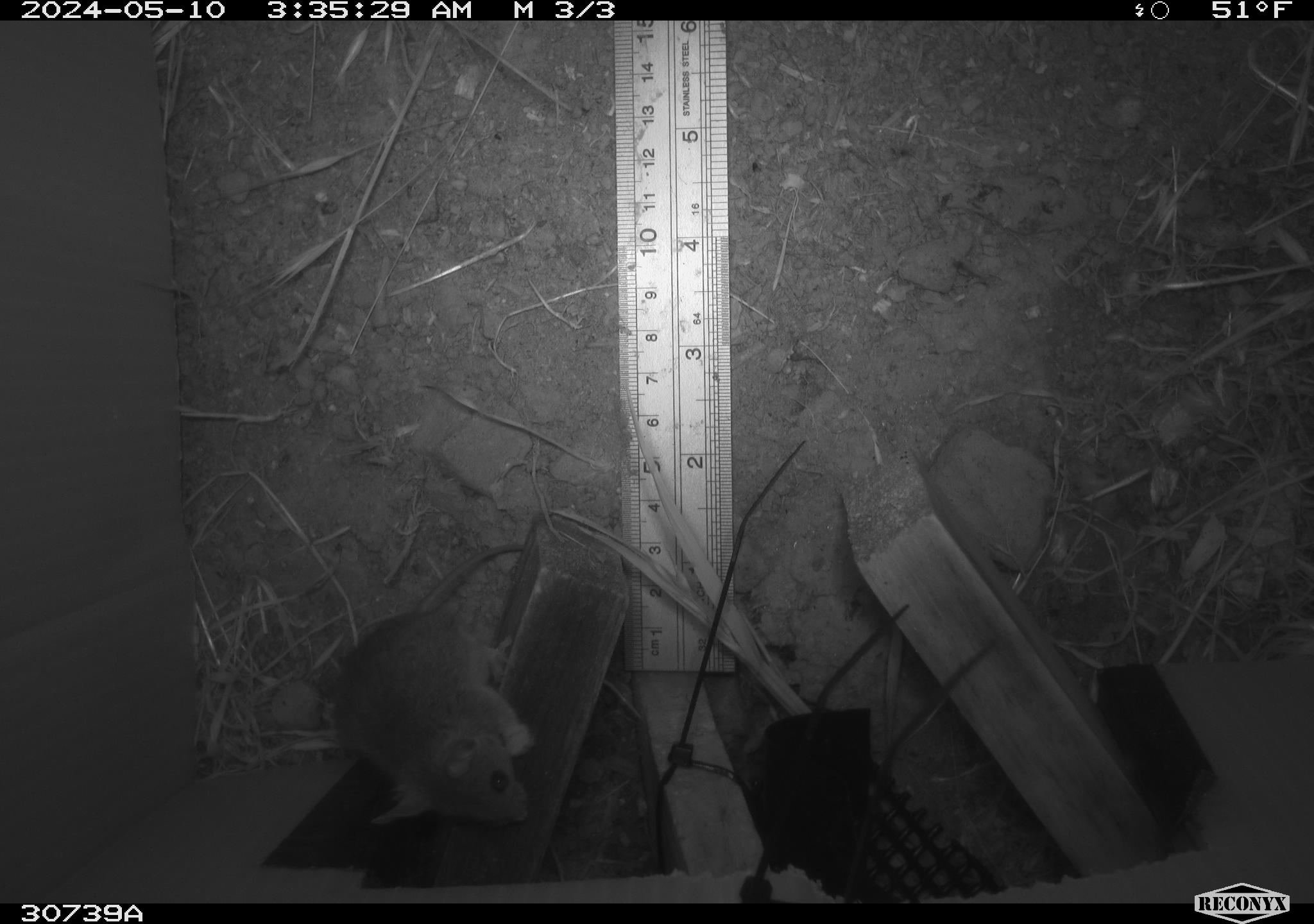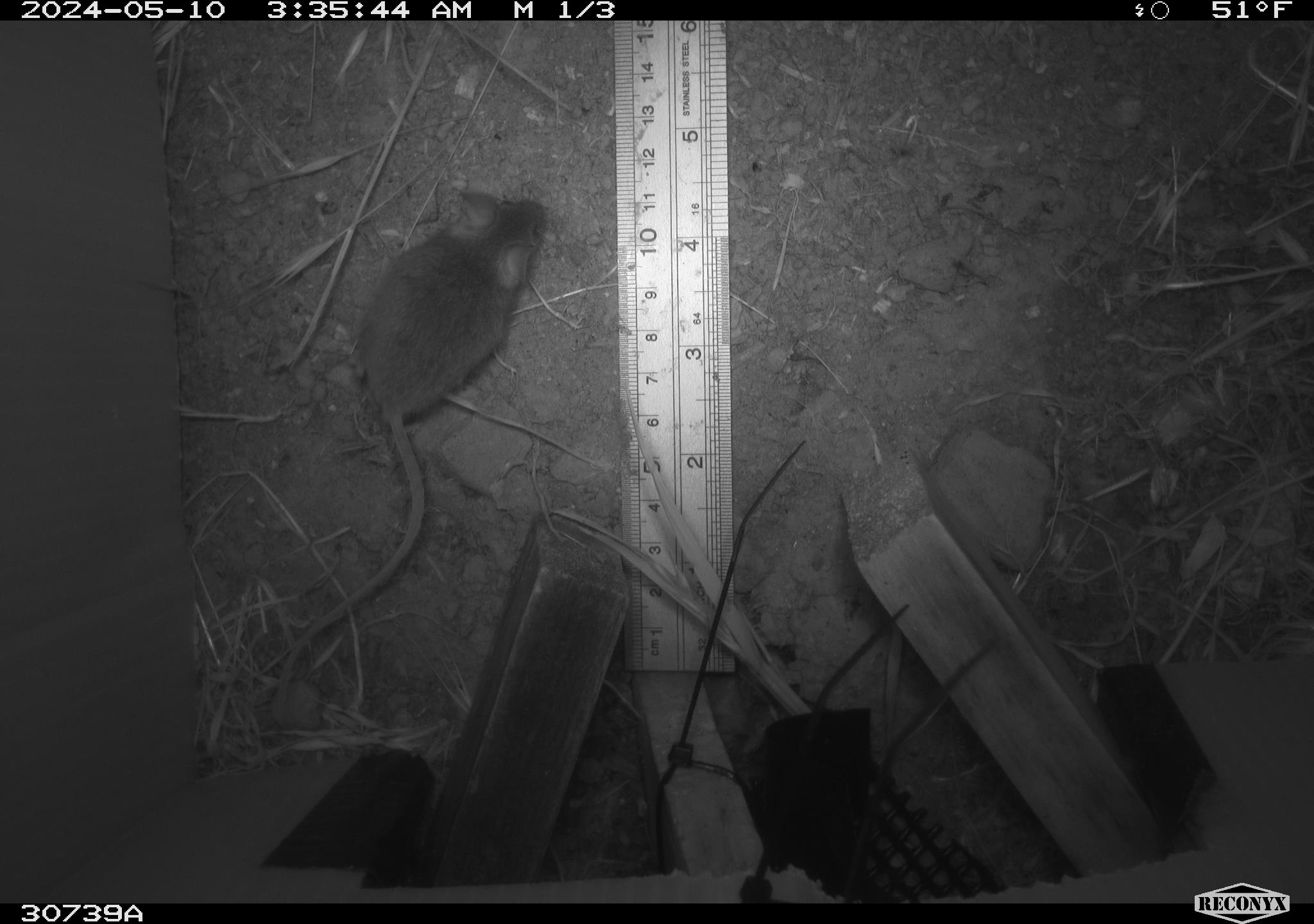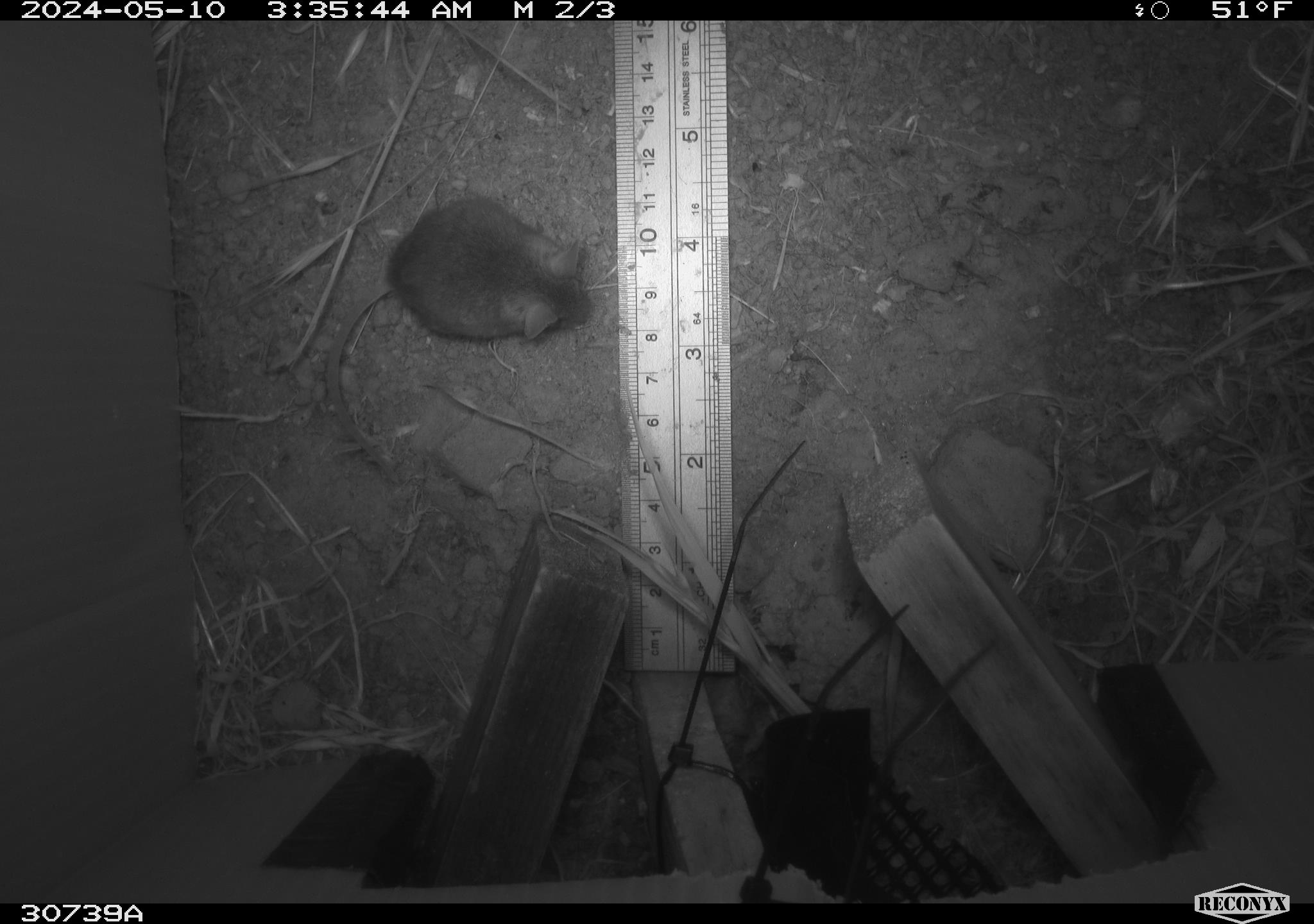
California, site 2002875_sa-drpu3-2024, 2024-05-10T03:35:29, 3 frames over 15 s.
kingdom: Animalia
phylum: Chordata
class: Mammalia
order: Rodentia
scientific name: Rodentia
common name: rodent